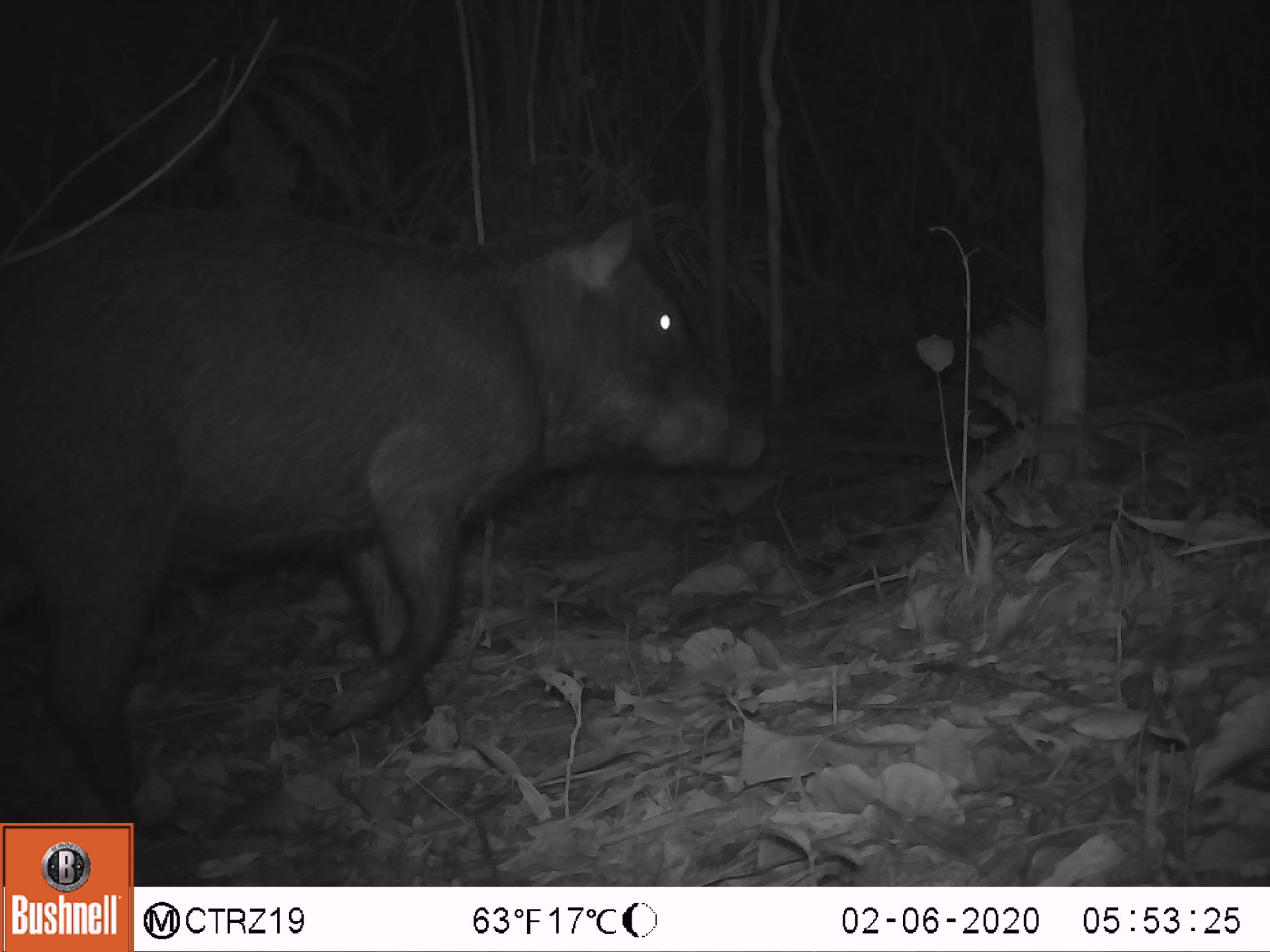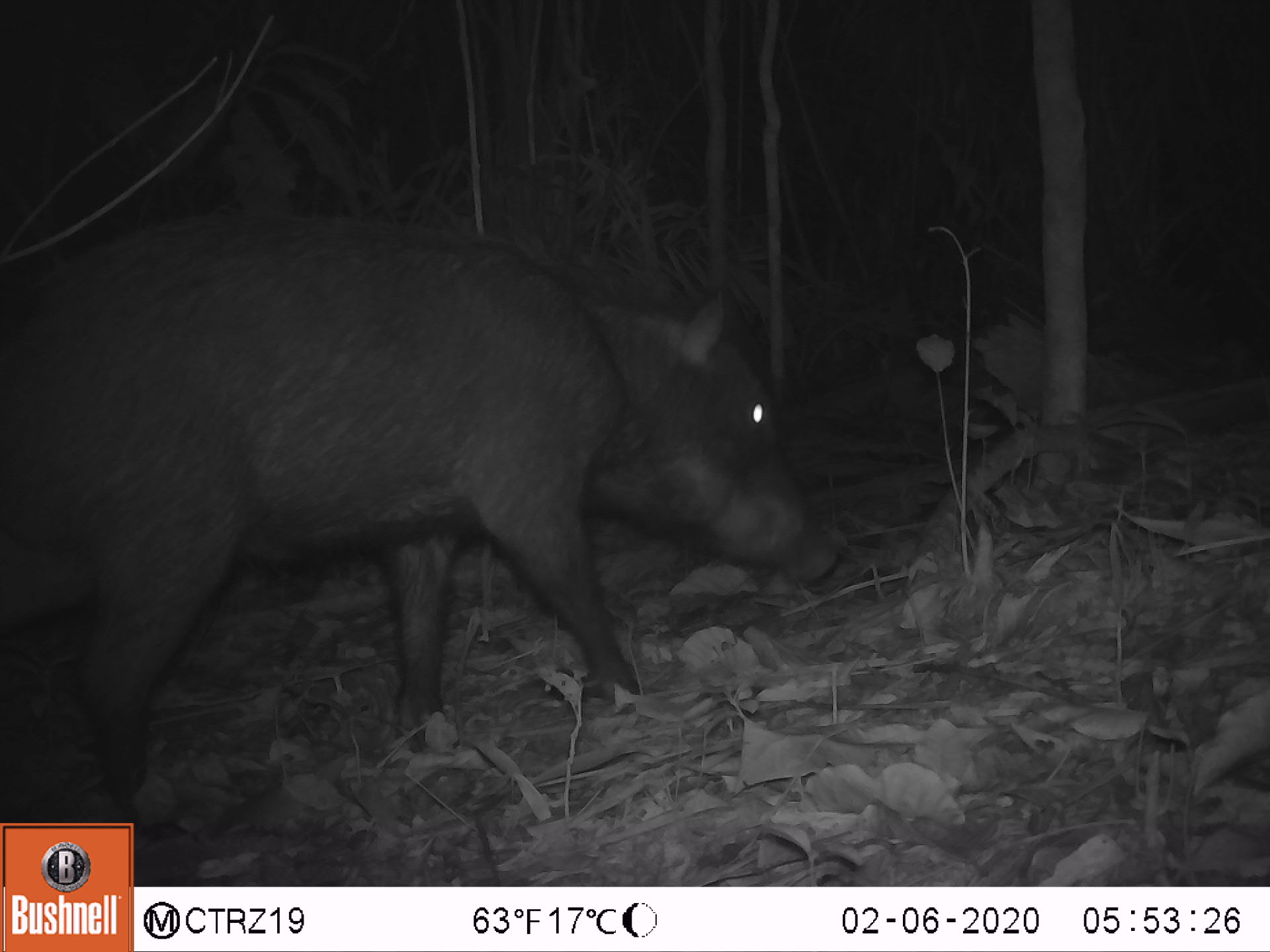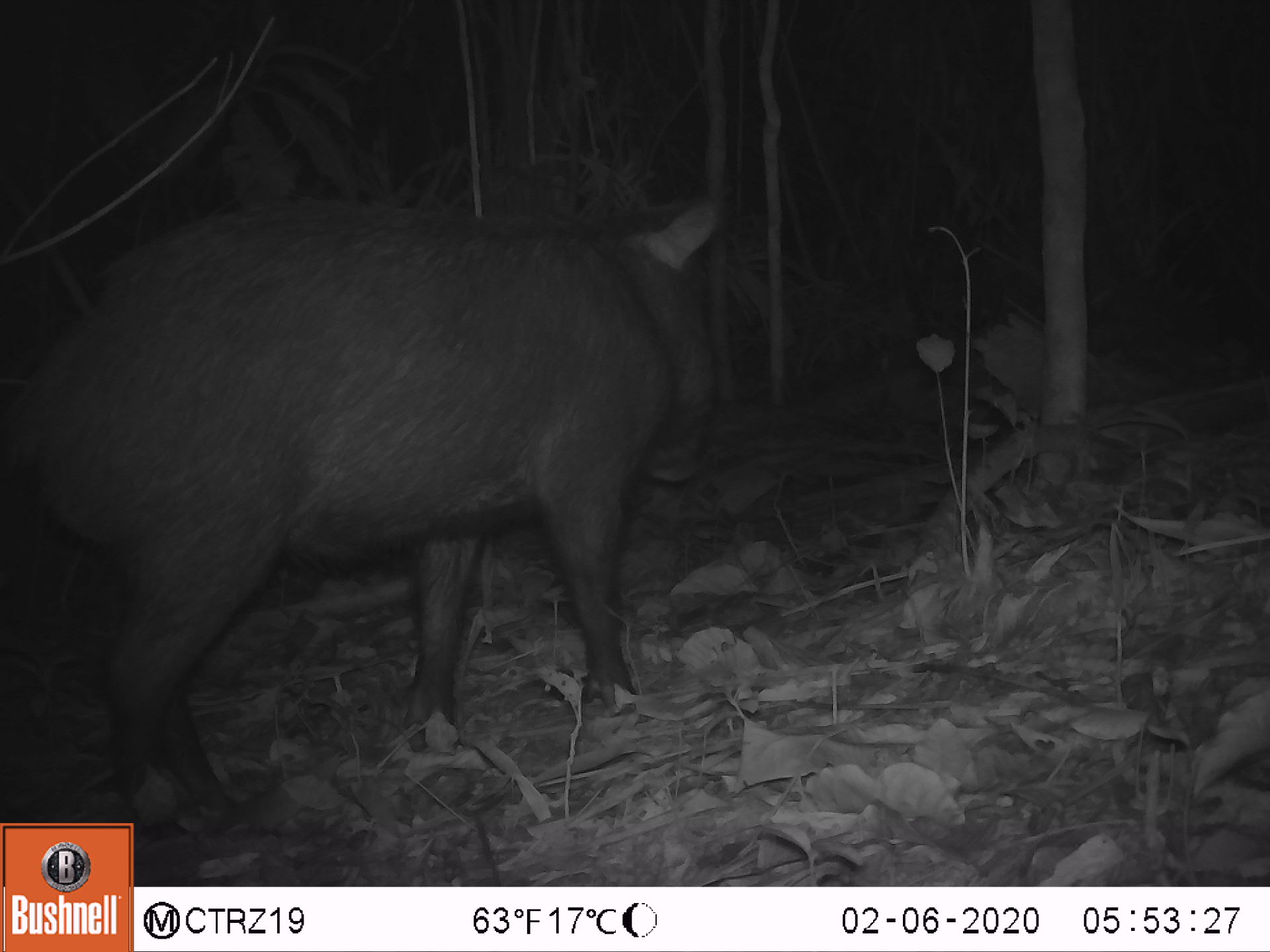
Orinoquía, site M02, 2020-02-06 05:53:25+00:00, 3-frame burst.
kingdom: Animalia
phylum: Chordata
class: Mammalia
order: Artiodactyla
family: Tayassuidae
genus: Tayassu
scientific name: Tayassu pecari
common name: white-lipped peccary